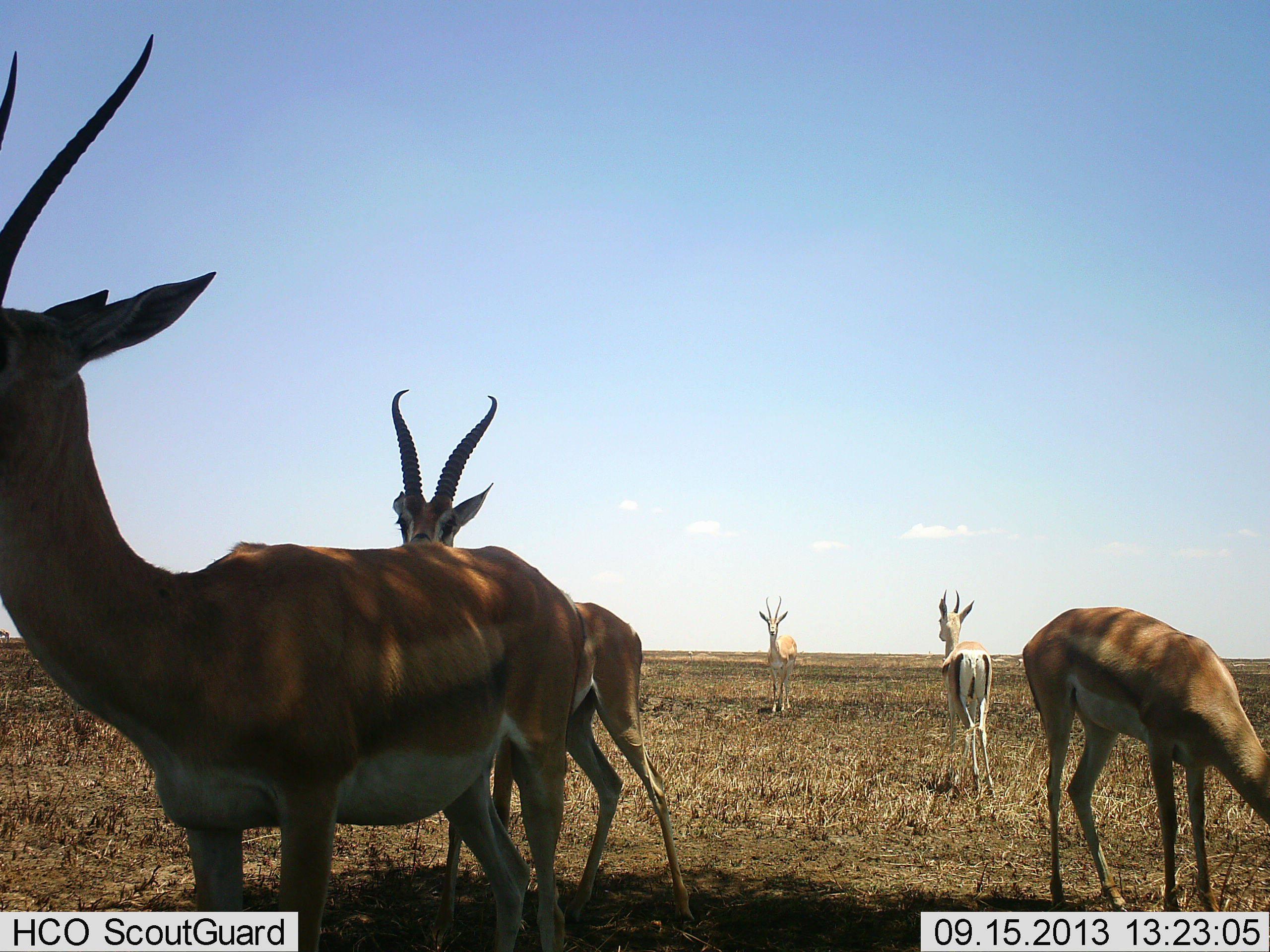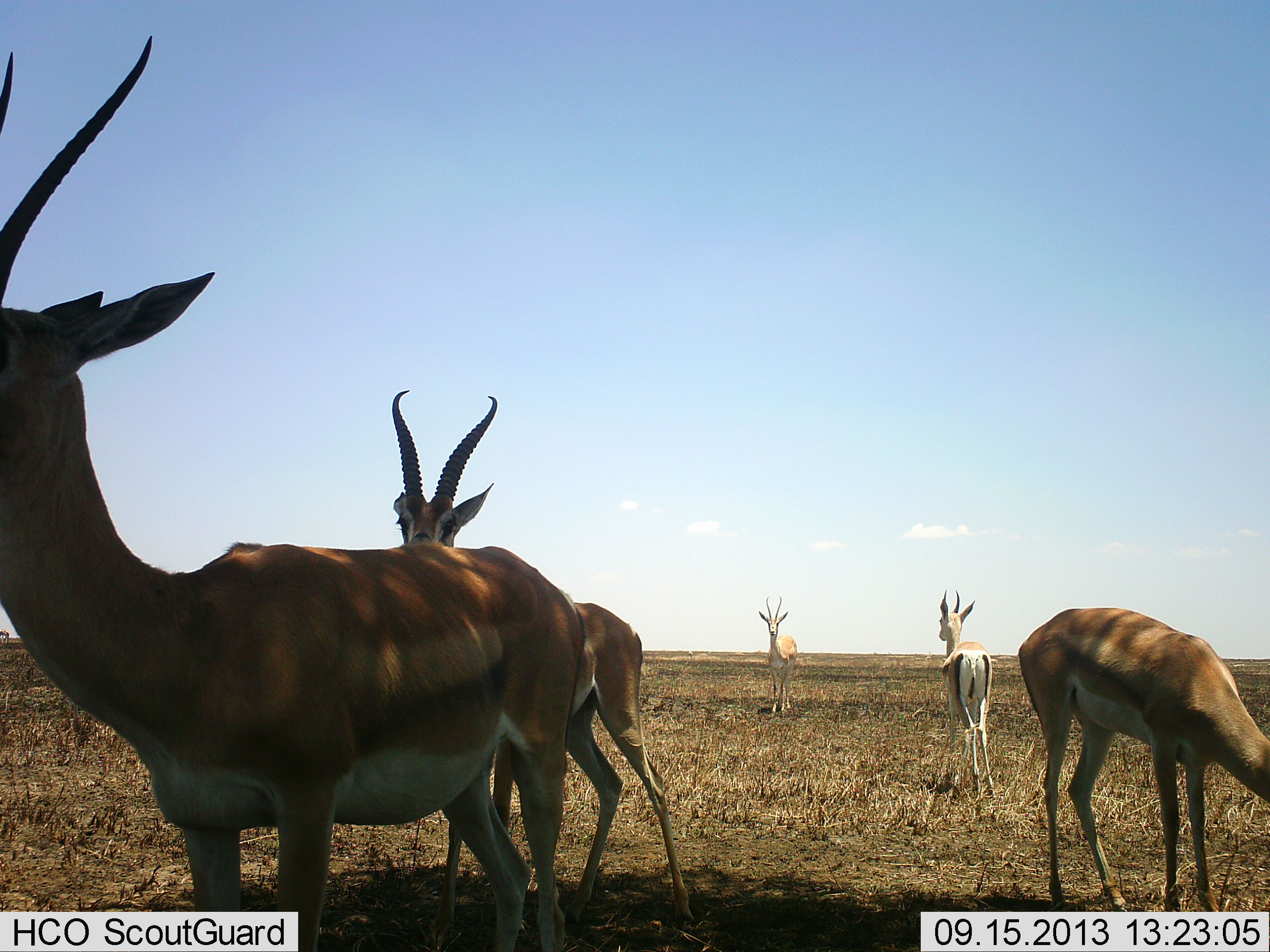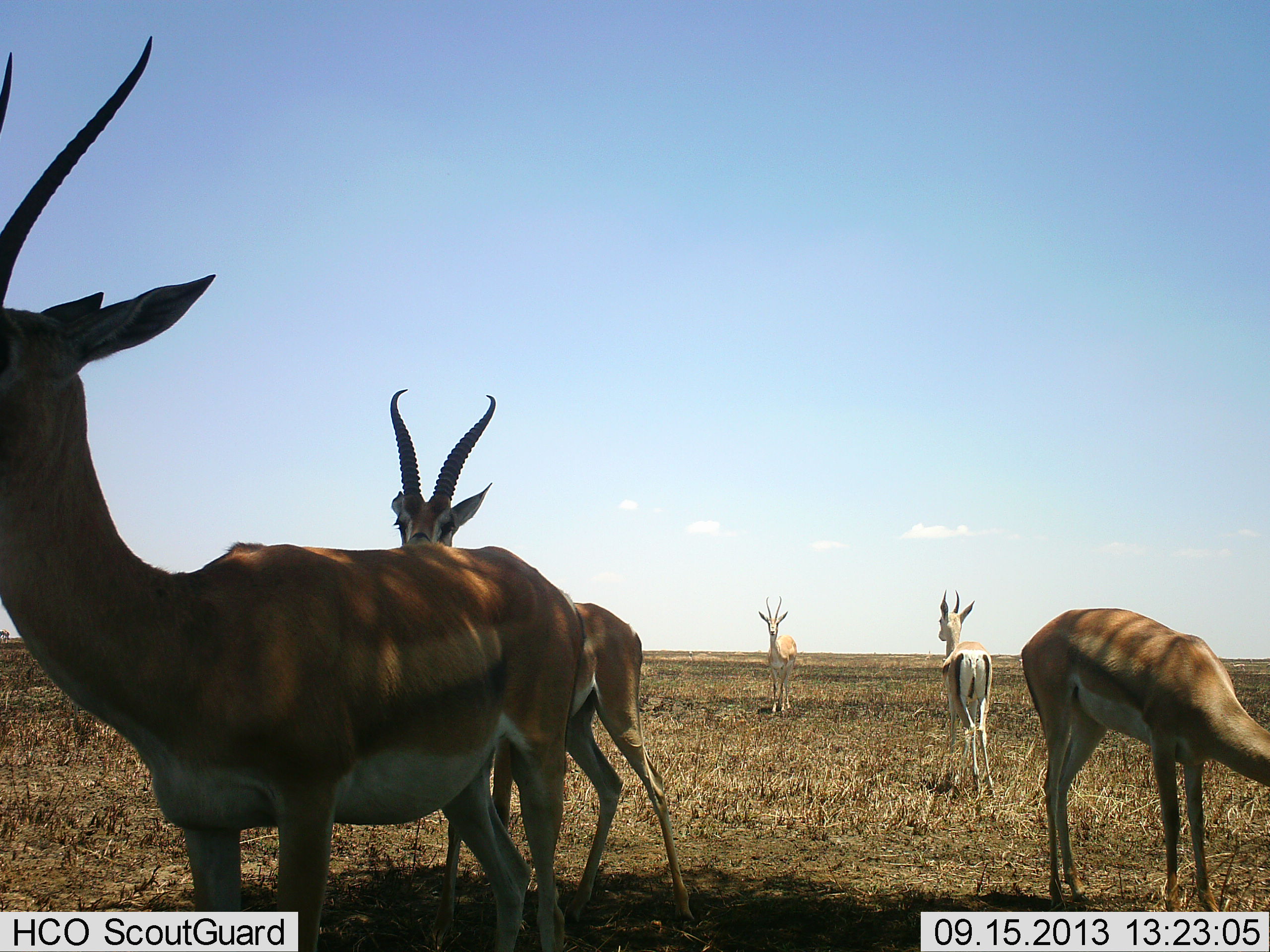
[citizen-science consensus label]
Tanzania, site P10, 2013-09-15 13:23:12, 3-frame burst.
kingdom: Animalia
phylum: Chordata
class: Mammalia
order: Artiodactyla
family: Bovidae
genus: Nanger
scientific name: Nanger granti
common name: grant's gazelle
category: gazellegrants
Gazellegrants (grant's gazelle) (Nanger granti), count 5. Behavior (volunteer vote fractions): standing 90%, resting 10%, moving 0%, interacting 0%. Young present (vote fraction): 0%. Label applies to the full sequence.